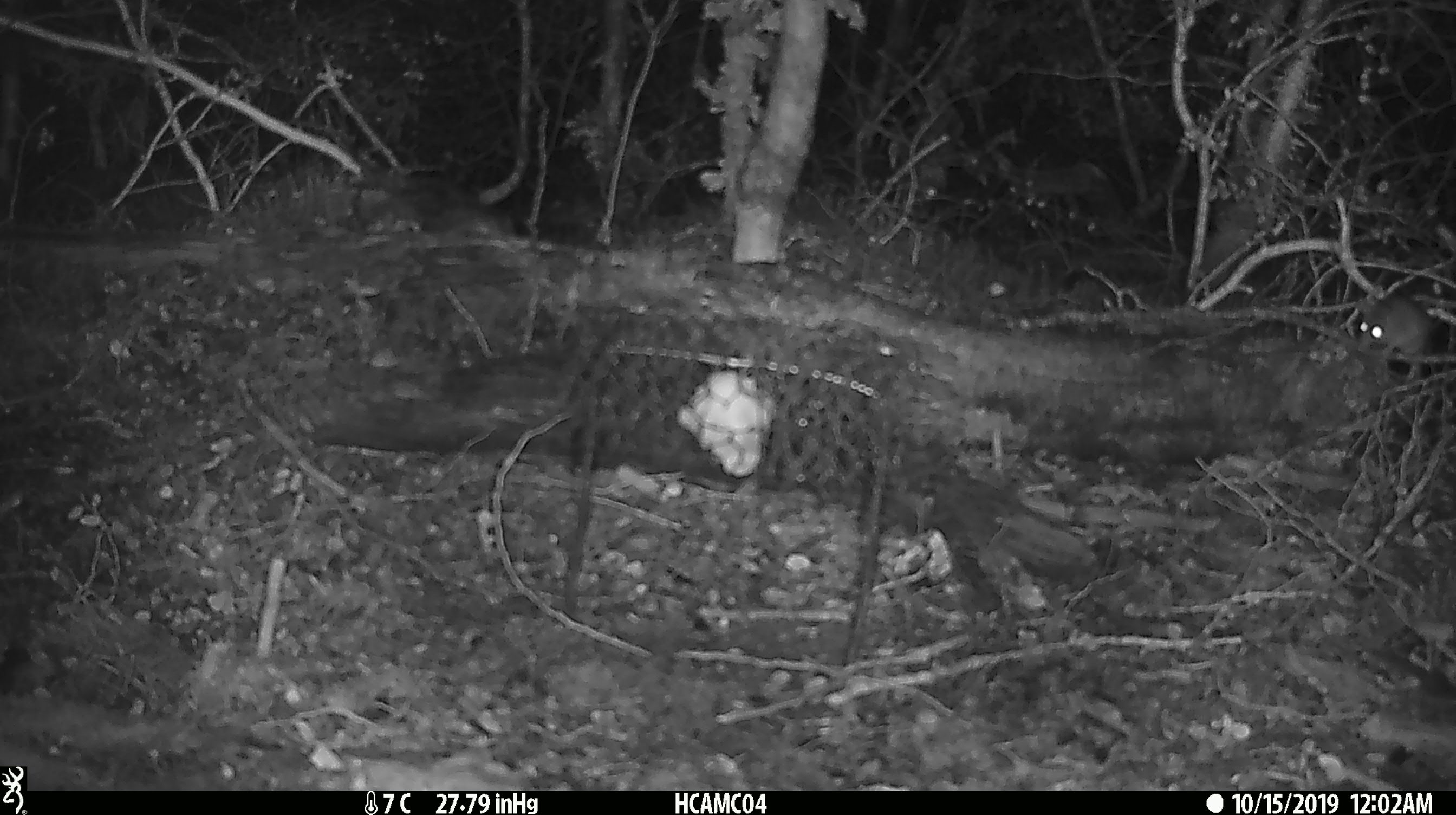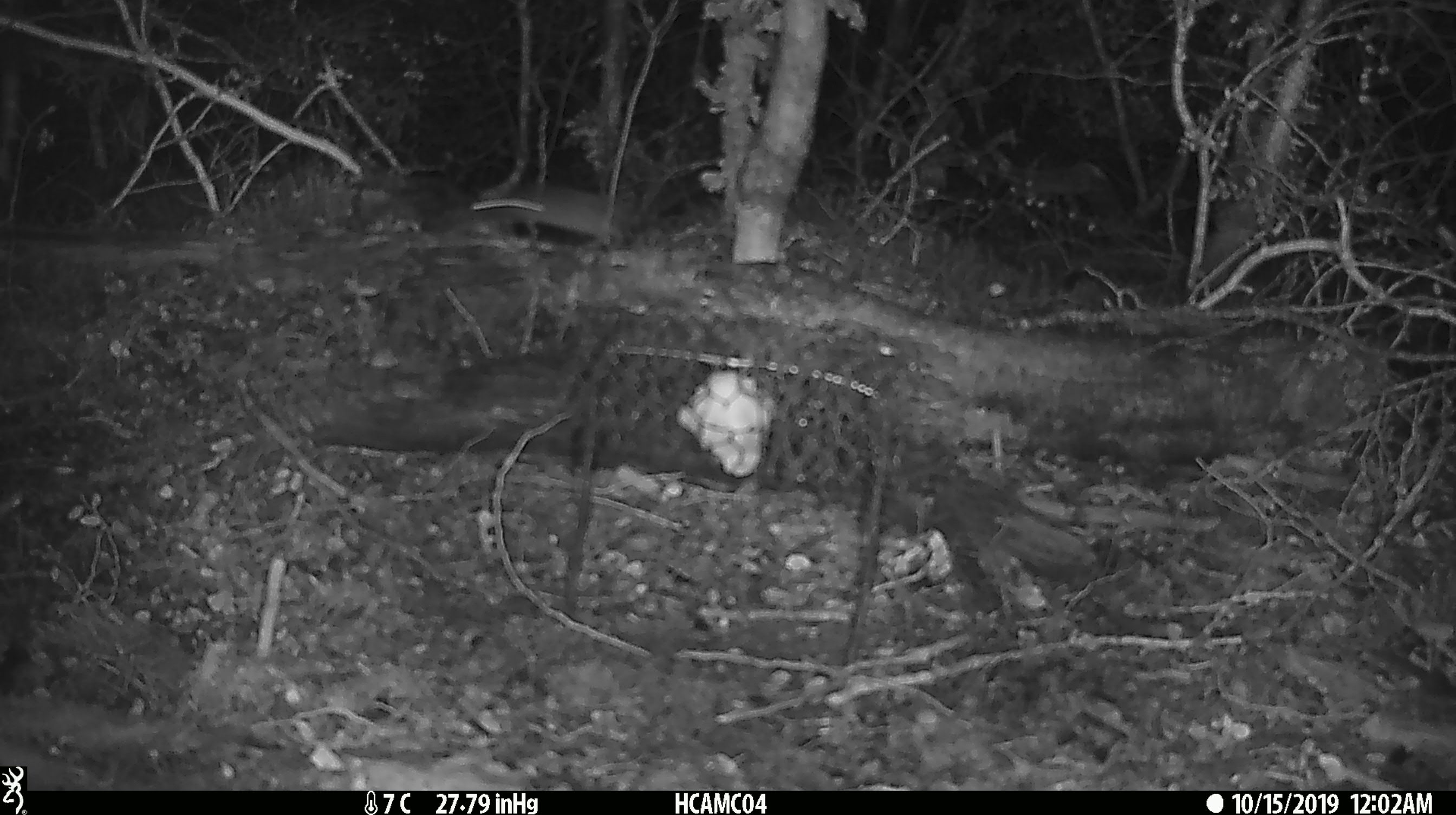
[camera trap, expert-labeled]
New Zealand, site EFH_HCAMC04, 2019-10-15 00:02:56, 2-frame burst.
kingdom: Animalia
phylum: Chordata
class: Mammalia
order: Rodentia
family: Muridae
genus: Mus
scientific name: Mus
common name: mouse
Mouse (Mus).